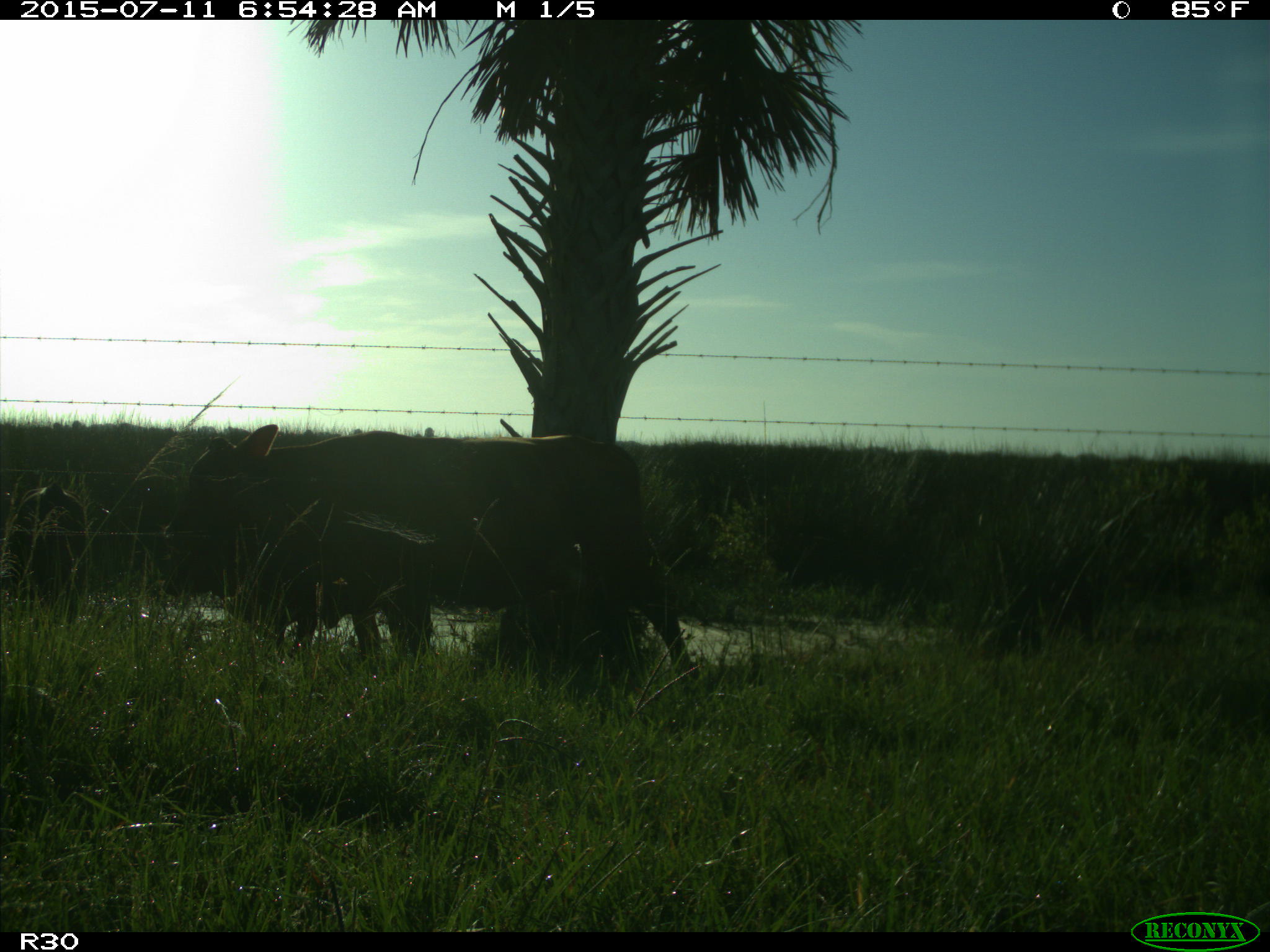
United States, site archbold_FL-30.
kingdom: Animalia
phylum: Chordata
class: Mammalia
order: Artiodactyla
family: Bovidae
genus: Bos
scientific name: Bos taurus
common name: domestic cow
Bos taurus (domestic cow).